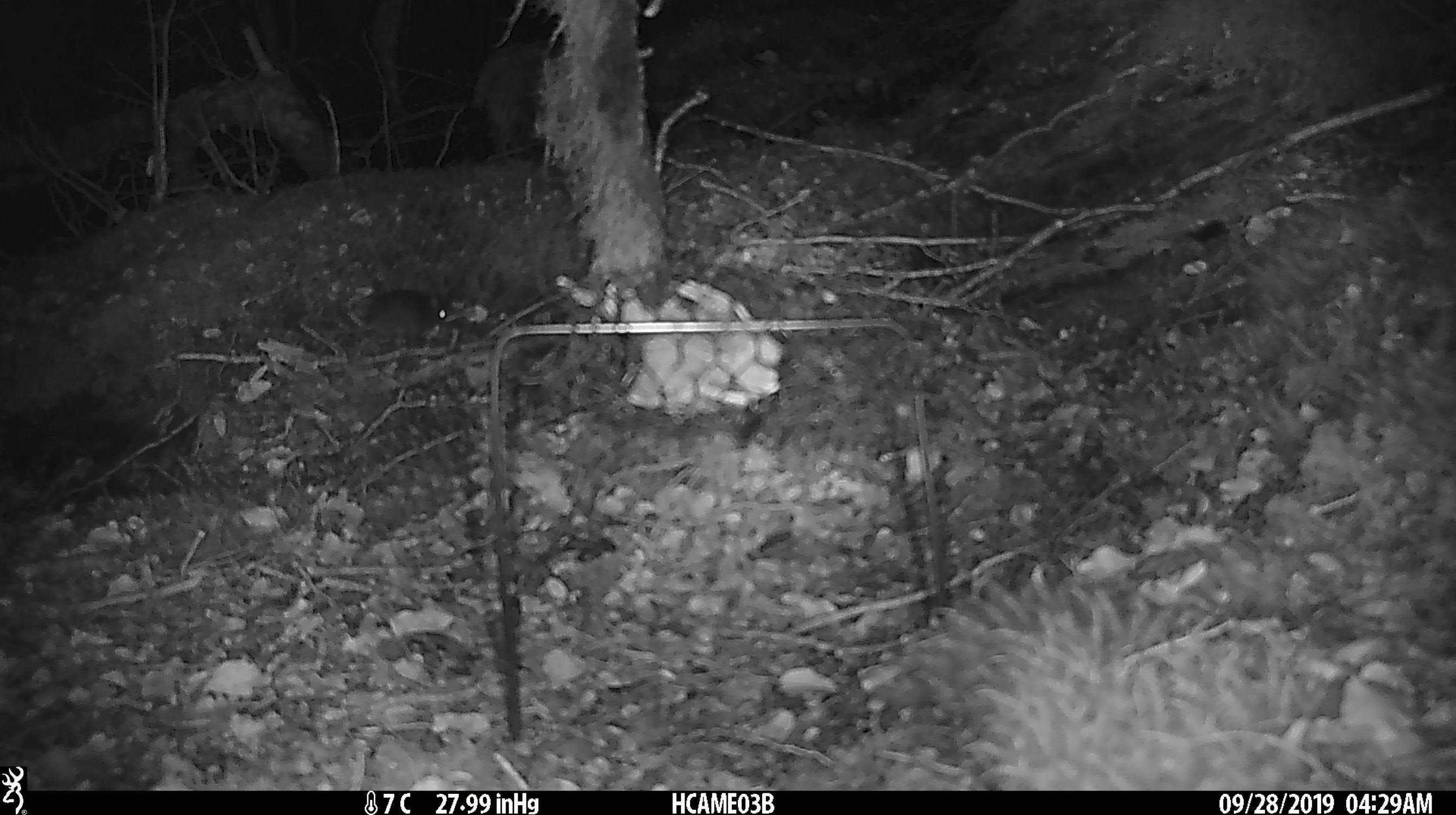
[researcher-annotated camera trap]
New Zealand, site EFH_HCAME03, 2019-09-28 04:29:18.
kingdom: Animalia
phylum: Chordata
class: Mammalia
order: Rodentia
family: Muridae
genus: Mus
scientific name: Mus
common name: mouse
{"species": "mouse (Mus)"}